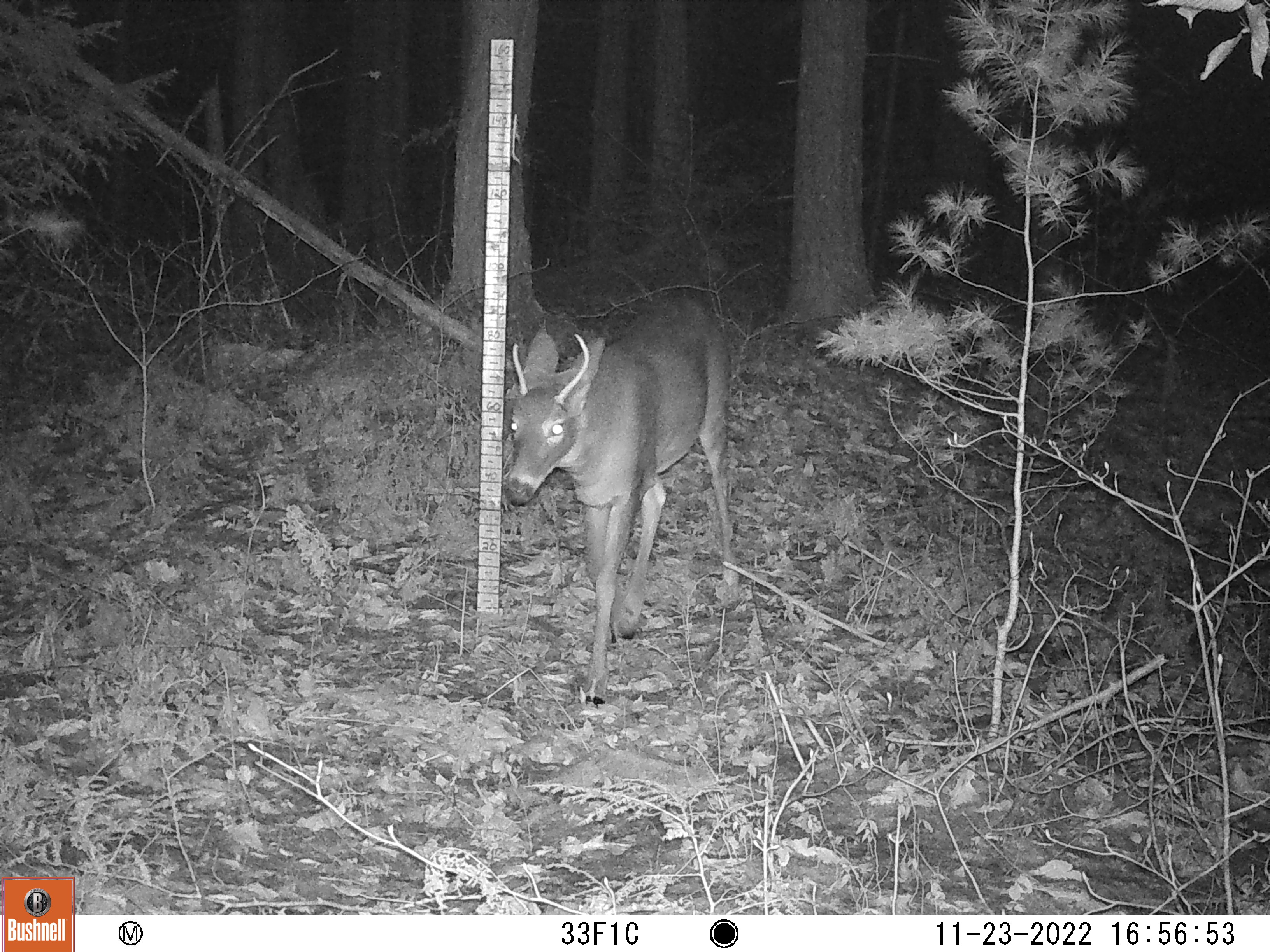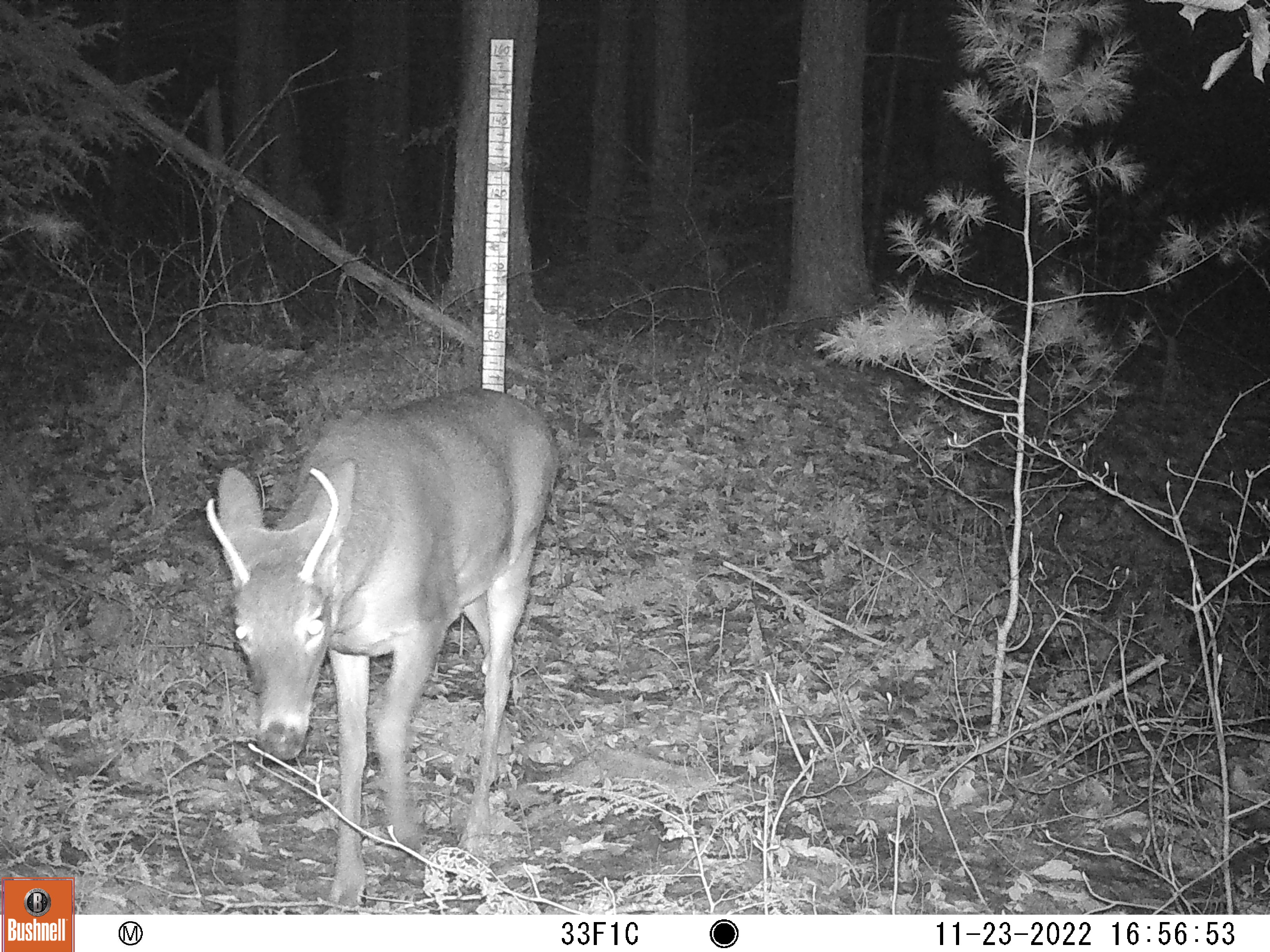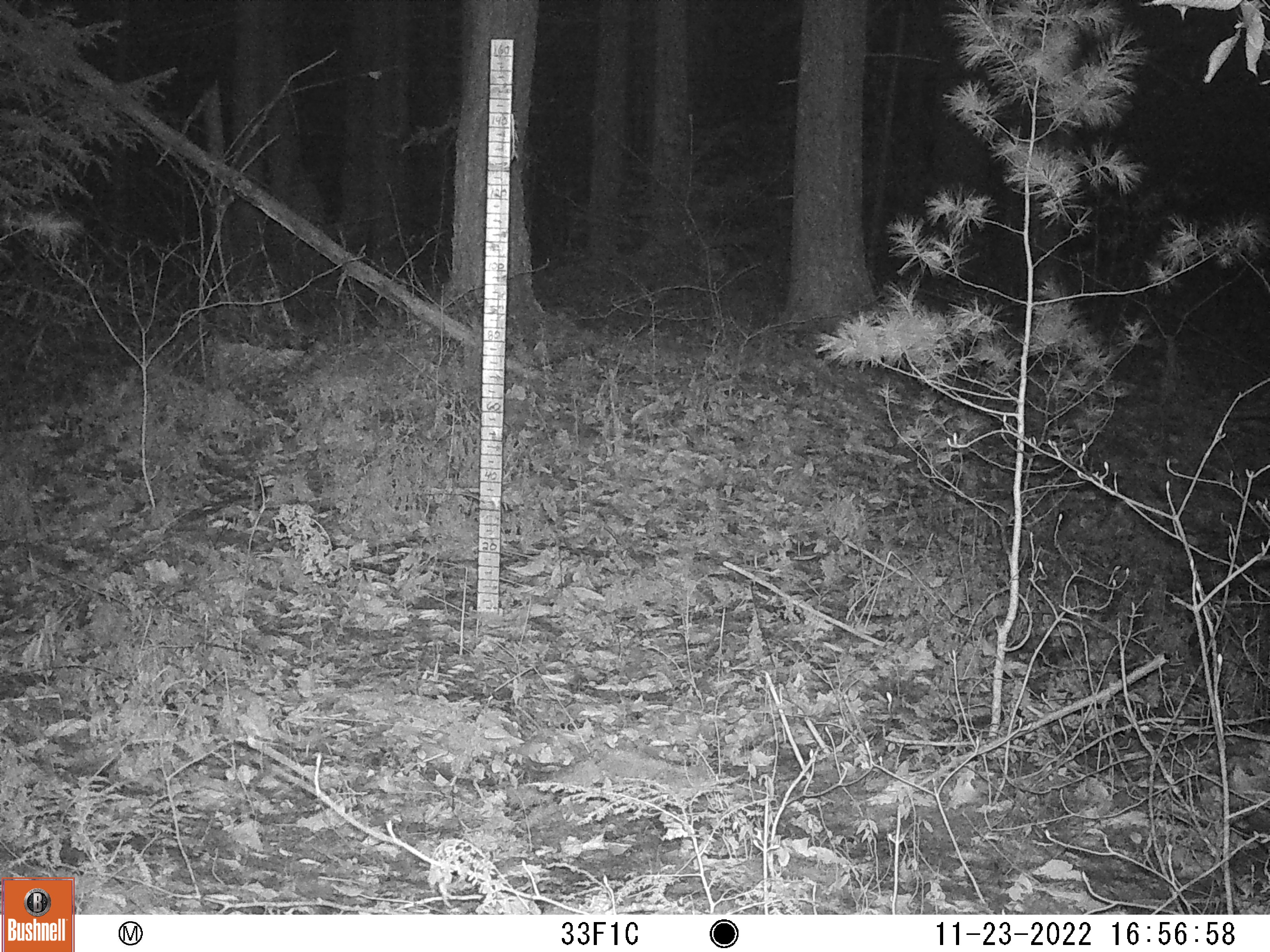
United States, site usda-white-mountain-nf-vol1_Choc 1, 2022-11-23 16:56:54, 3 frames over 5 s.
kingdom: Animalia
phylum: Chordata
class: Mammalia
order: Artiodactyla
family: Cervidae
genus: Odocoileus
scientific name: Odocoileus virginianus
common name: white-tailed deer